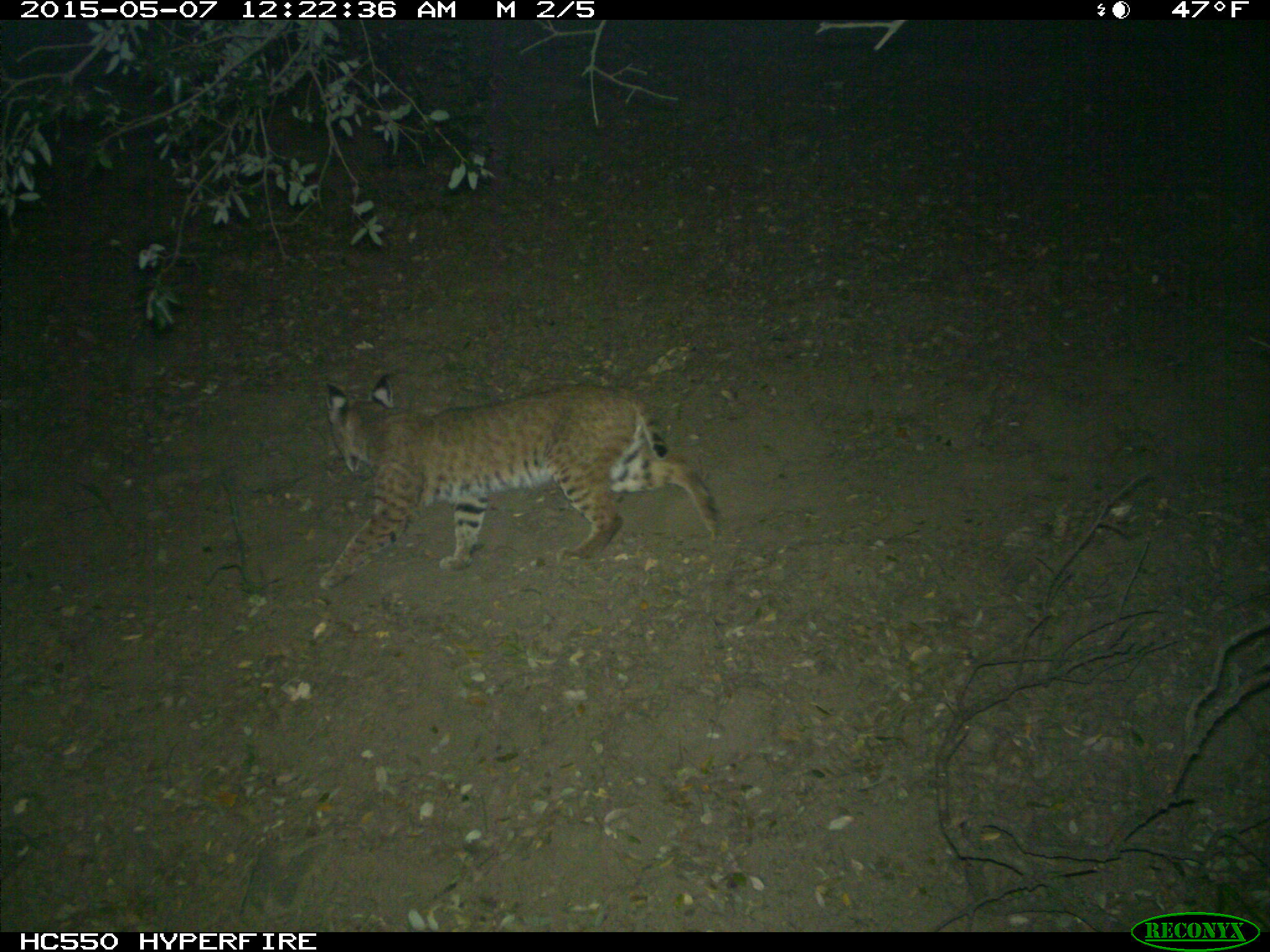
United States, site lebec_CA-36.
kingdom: Animalia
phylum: Chordata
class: Mammalia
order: Carnivora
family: Felidae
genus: Lynx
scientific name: Lynx rufus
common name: bobcat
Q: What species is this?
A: Lynx rufus (bobcat).